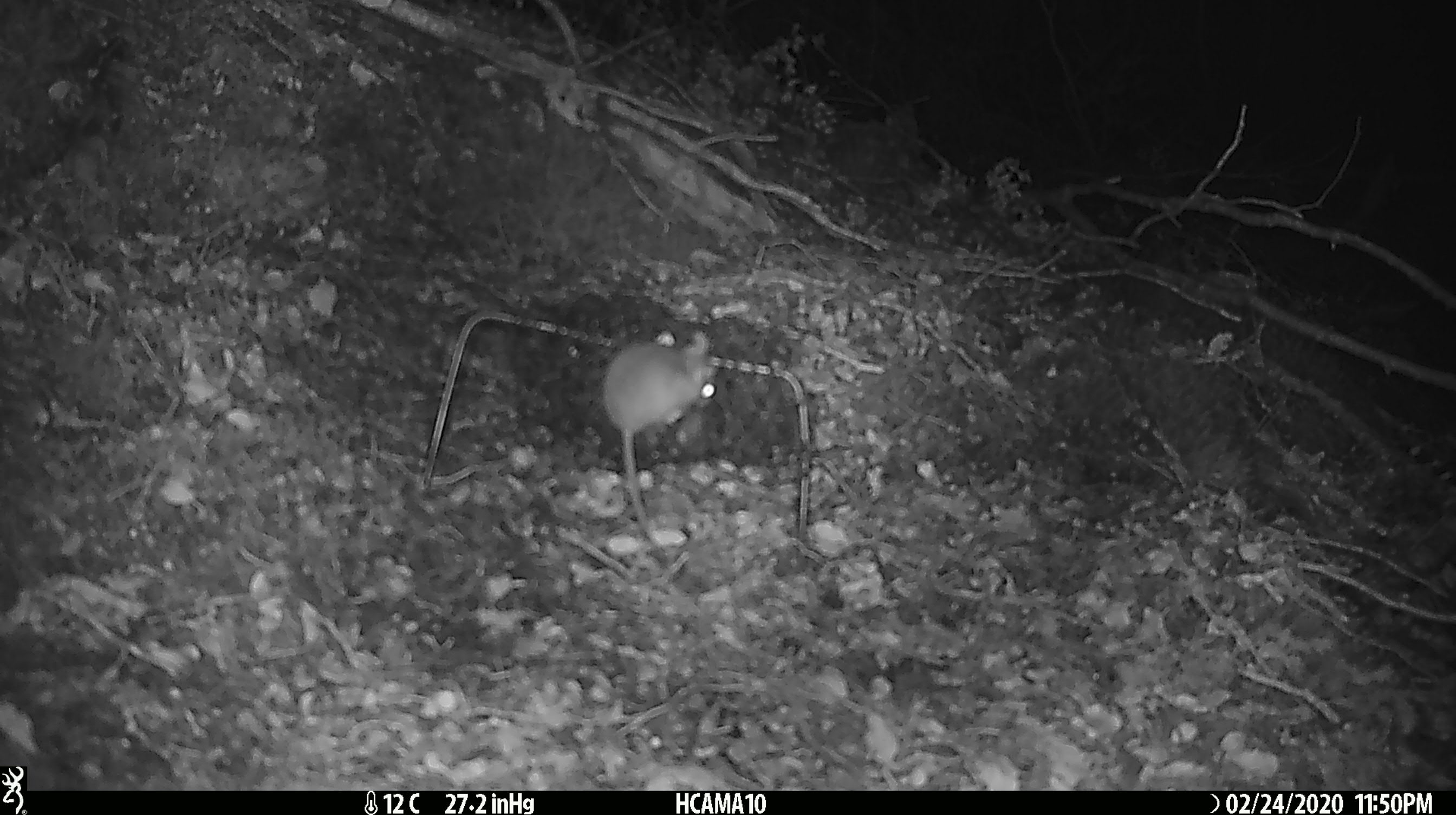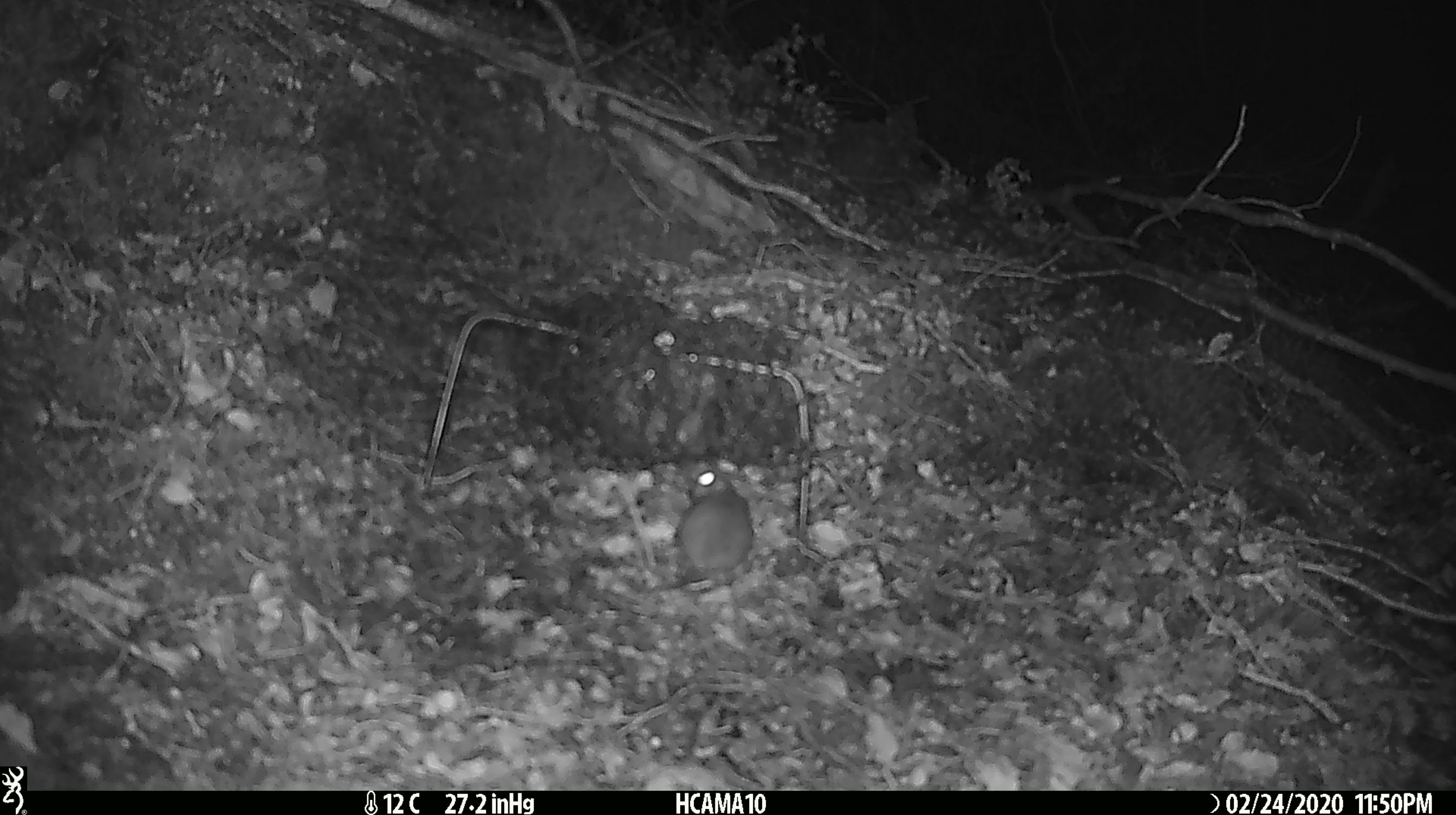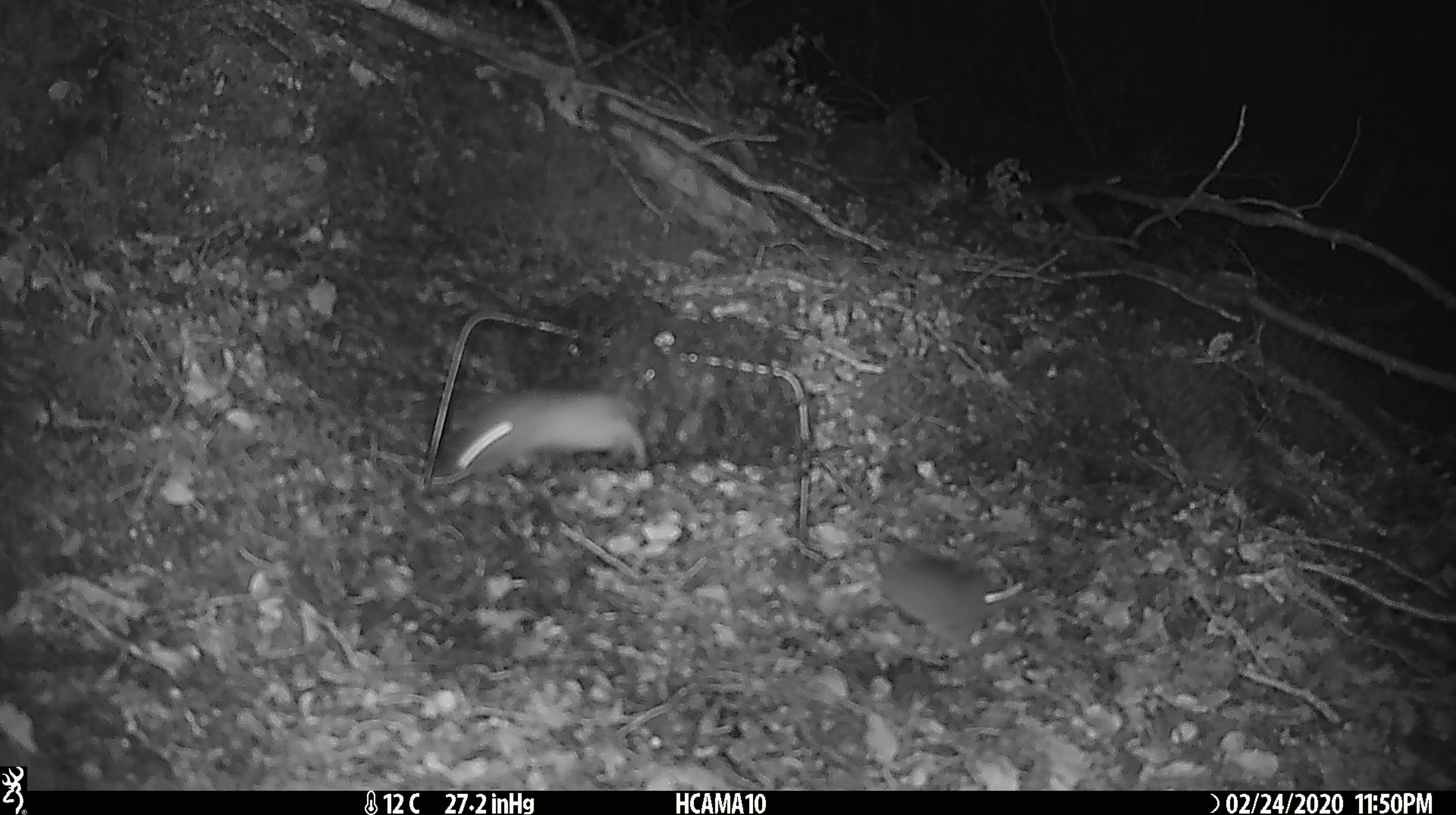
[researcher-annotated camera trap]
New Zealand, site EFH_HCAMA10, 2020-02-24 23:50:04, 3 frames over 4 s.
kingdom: Animalia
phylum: Chordata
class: Mammalia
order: Rodentia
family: Muridae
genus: Mus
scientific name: Mus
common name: mouse